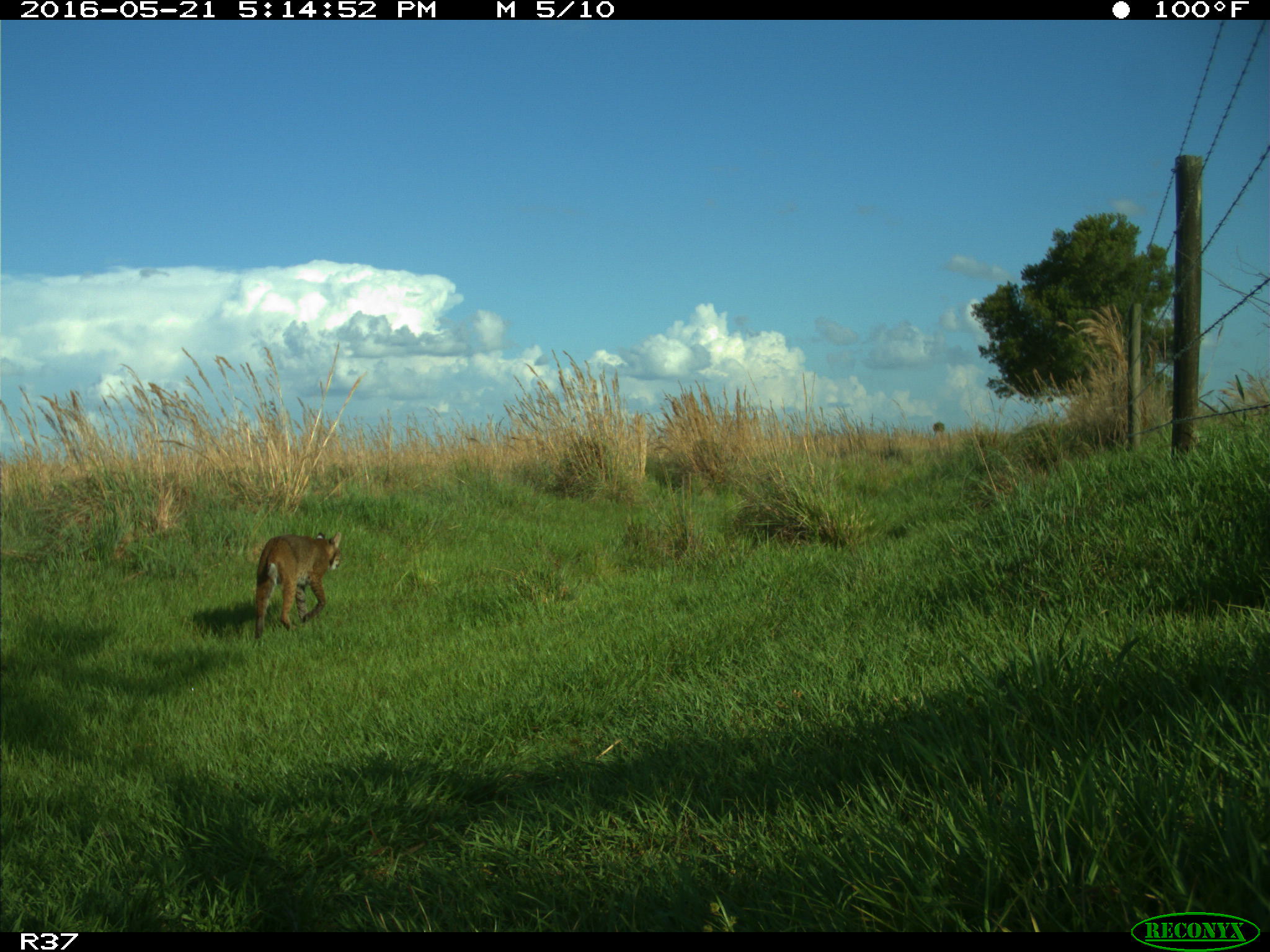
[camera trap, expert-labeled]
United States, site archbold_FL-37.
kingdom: Animalia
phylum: Chordata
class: Mammalia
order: Carnivora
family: Felidae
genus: Lynx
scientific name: Lynx rufus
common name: bobcat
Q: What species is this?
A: Lynx rufus (bobcat).